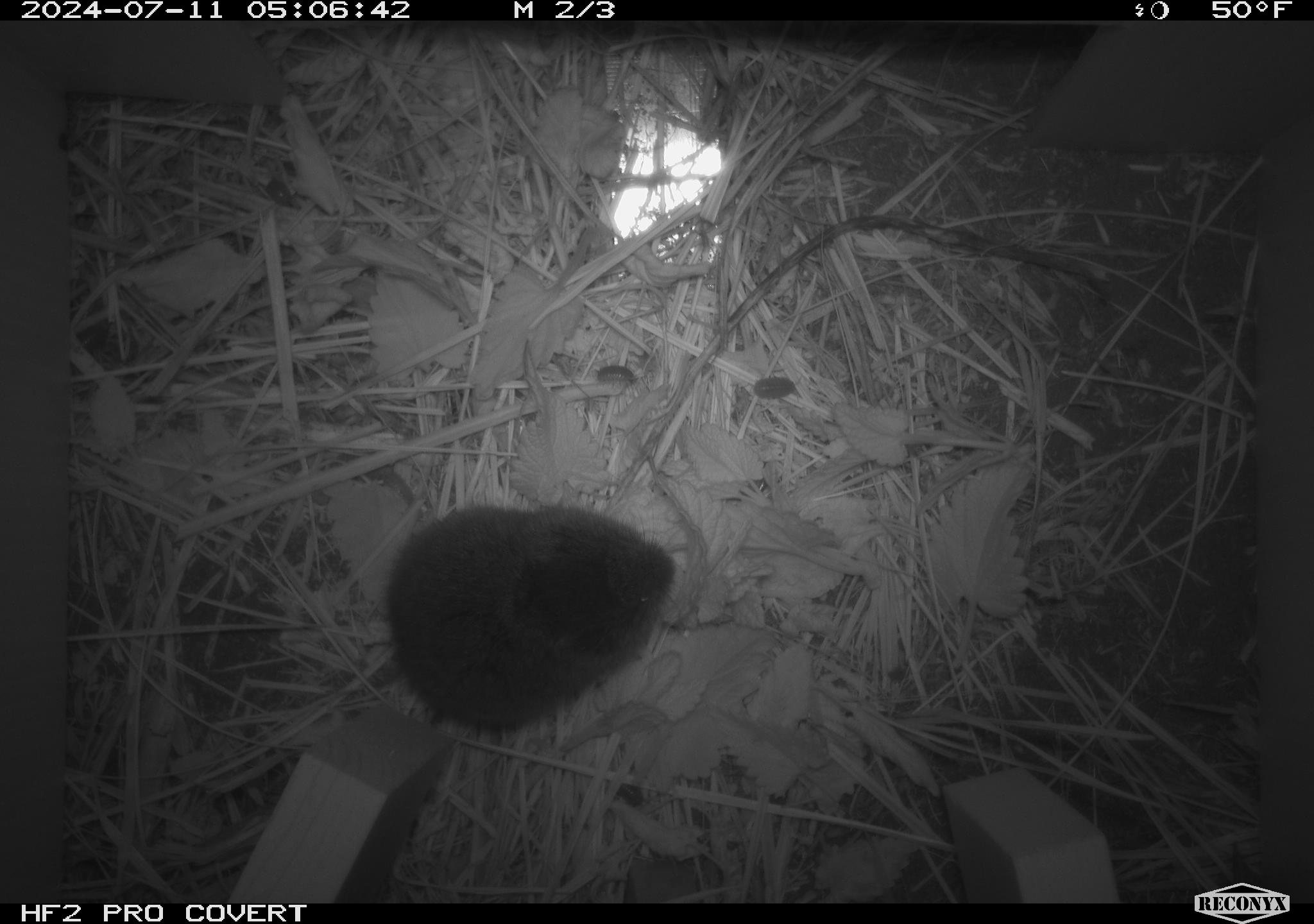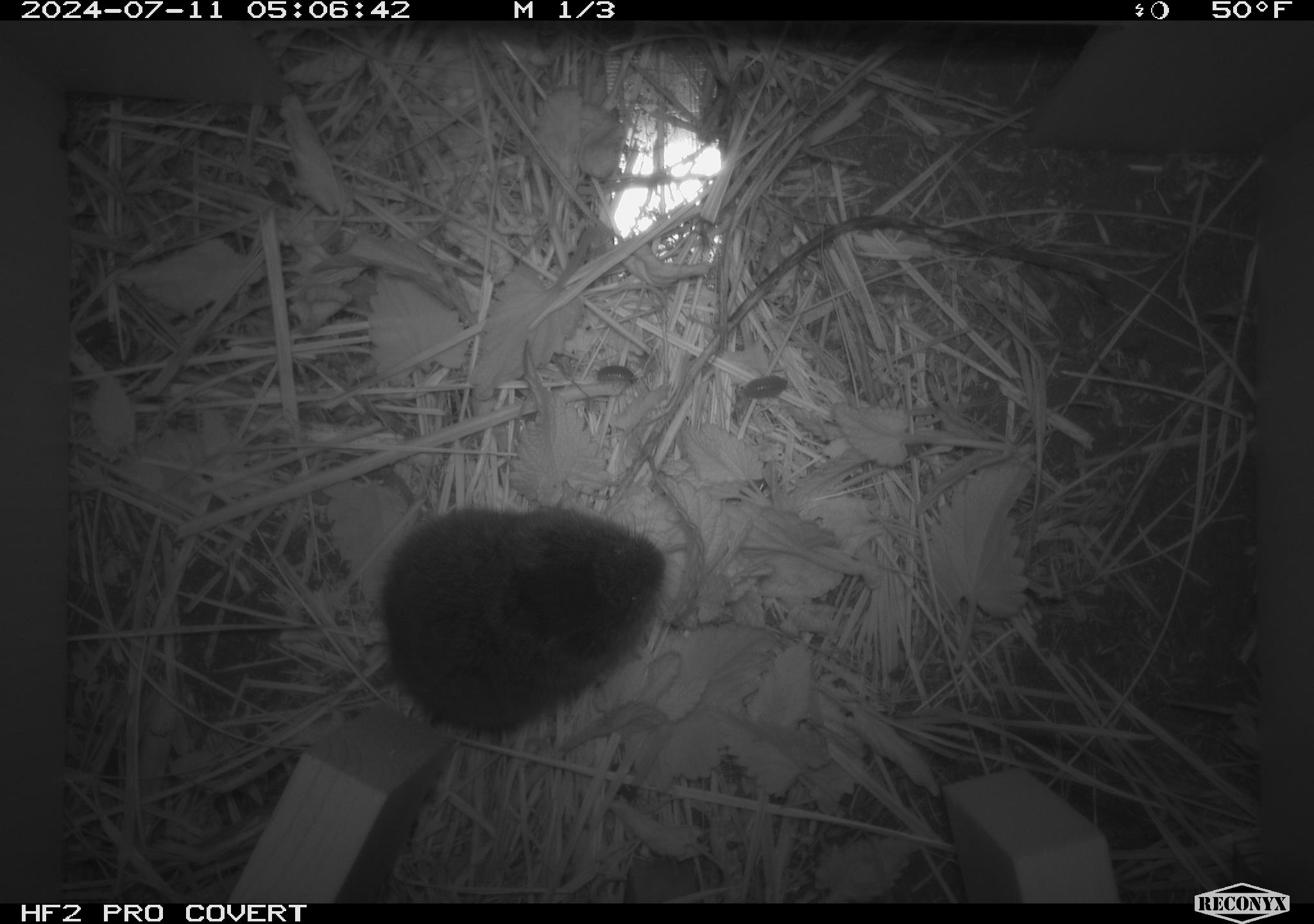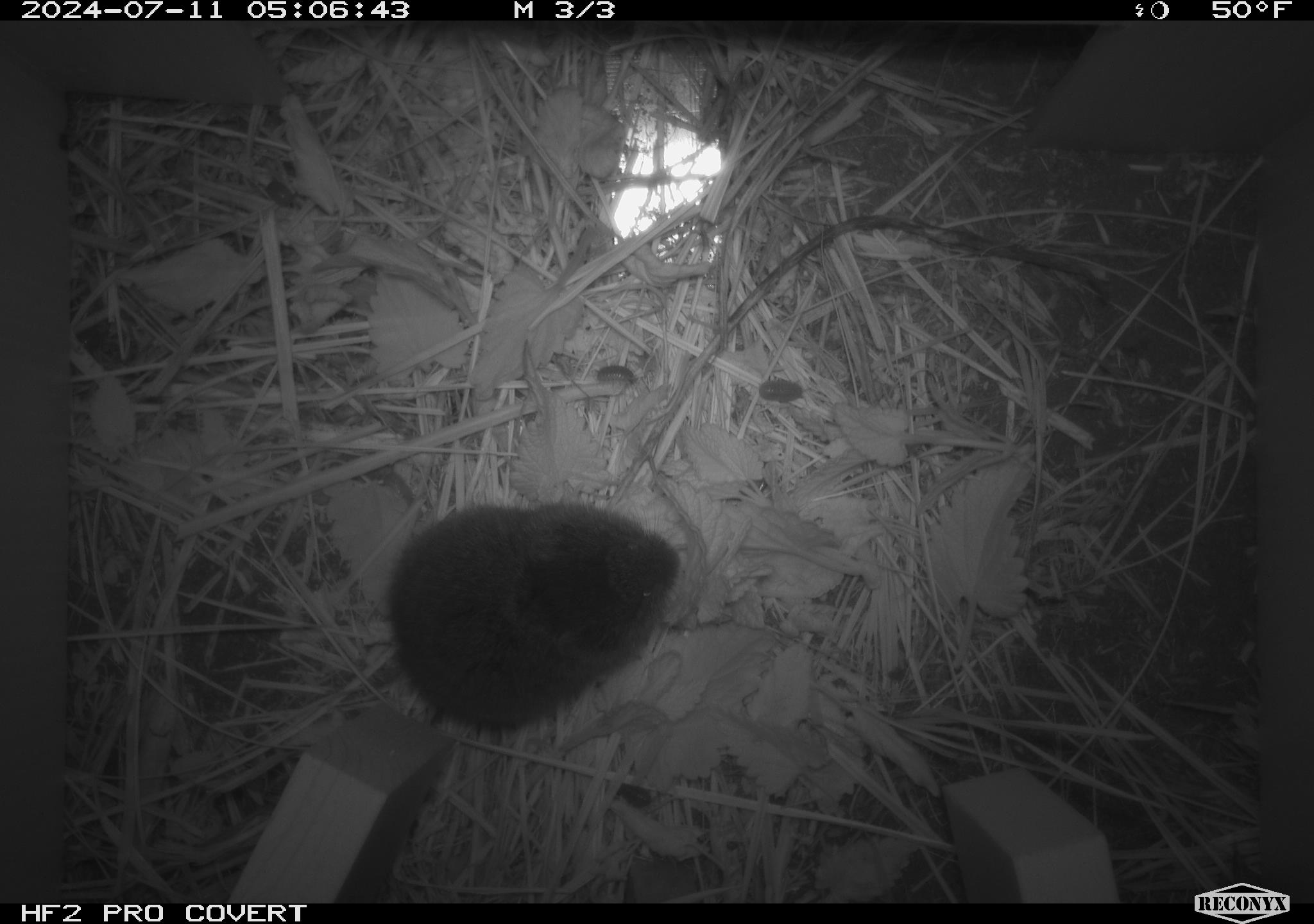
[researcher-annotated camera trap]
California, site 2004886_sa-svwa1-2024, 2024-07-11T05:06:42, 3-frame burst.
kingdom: Animalia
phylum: Chordata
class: Mammalia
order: Rodentia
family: Cricetidae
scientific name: Arvicolinae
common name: voles, lemmings, and muskrats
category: arvicolinae subfamily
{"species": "arvicolinae subfamily (voles, lemmings, and muskrats) (Arvicolinae)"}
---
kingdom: Animalia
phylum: Arthropoda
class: Malacostraca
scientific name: Malacostraca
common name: amphipods, crabs, isopods, krill, lobsters and shrimps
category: malacostracan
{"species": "malacostracan (amphipods, crabs, isopods, krill, lobsters and shrimps) (Malacostraca)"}